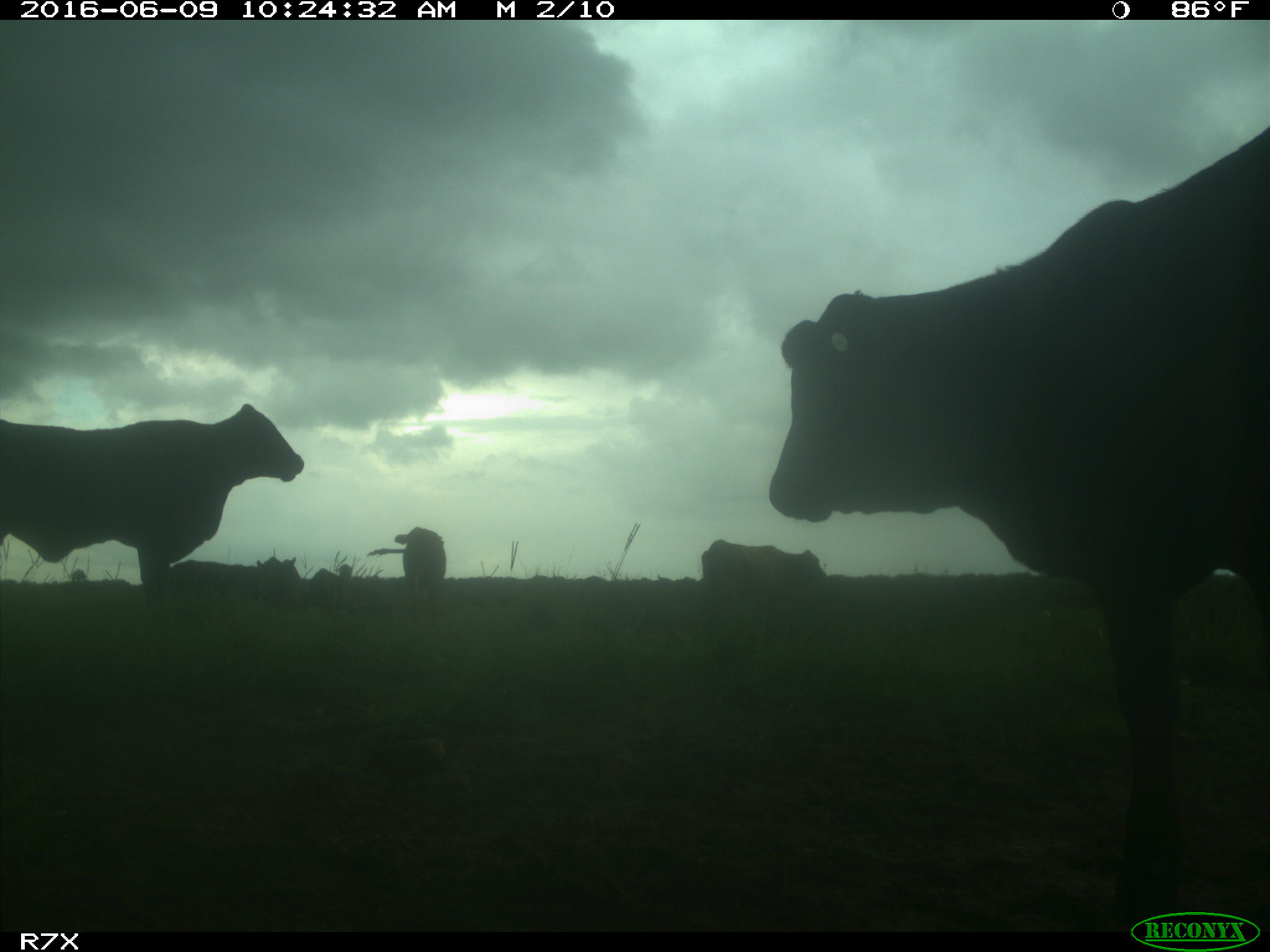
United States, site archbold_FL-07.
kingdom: Animalia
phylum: Chordata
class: Mammalia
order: Artiodactyla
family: Bovidae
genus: Bos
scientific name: Bos taurus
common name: domestic cow